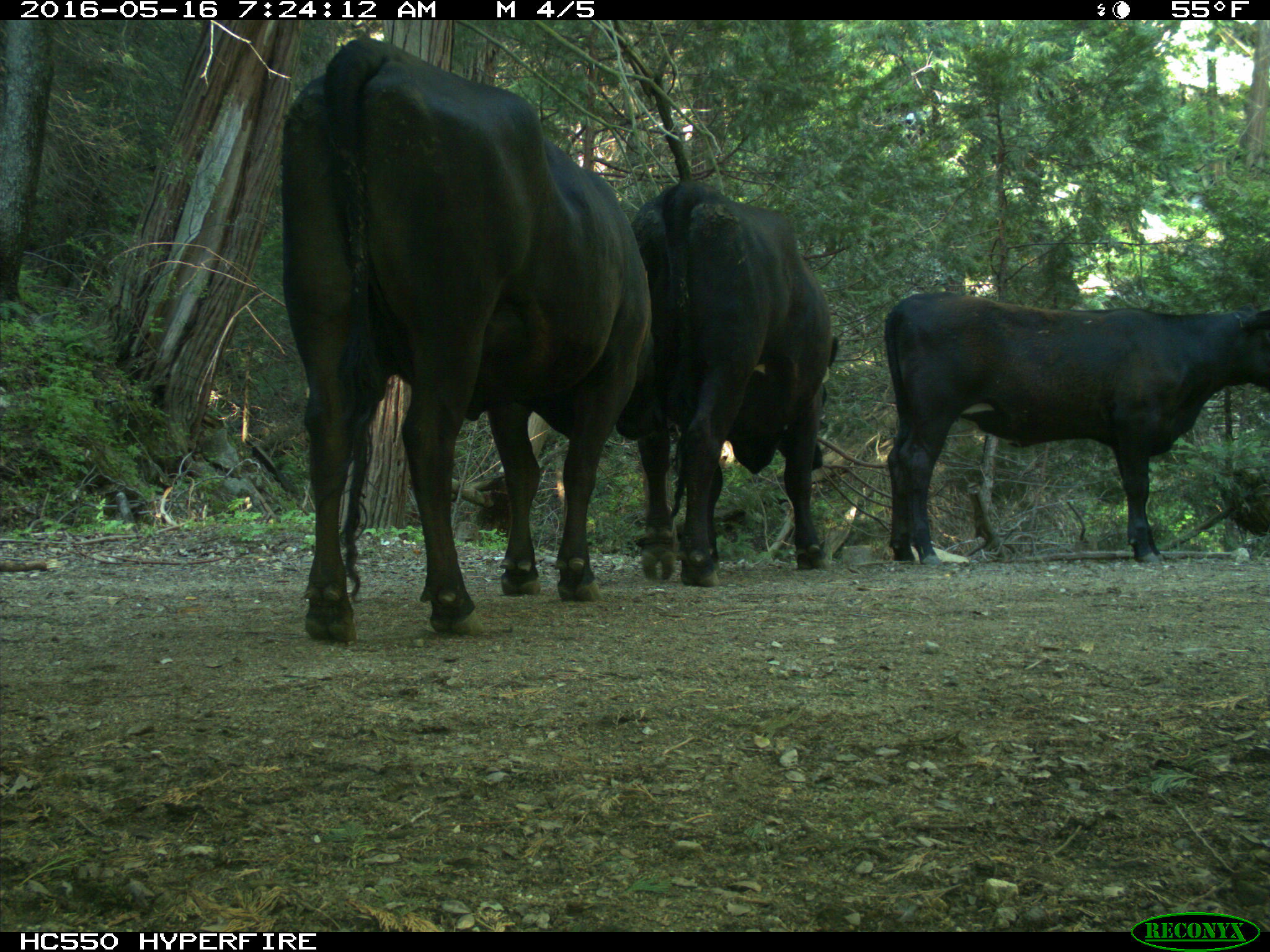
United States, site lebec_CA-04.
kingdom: Animalia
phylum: Chordata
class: Mammalia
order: Artiodactyla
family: Bovidae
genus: Bos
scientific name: Bos taurus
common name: domestic cow